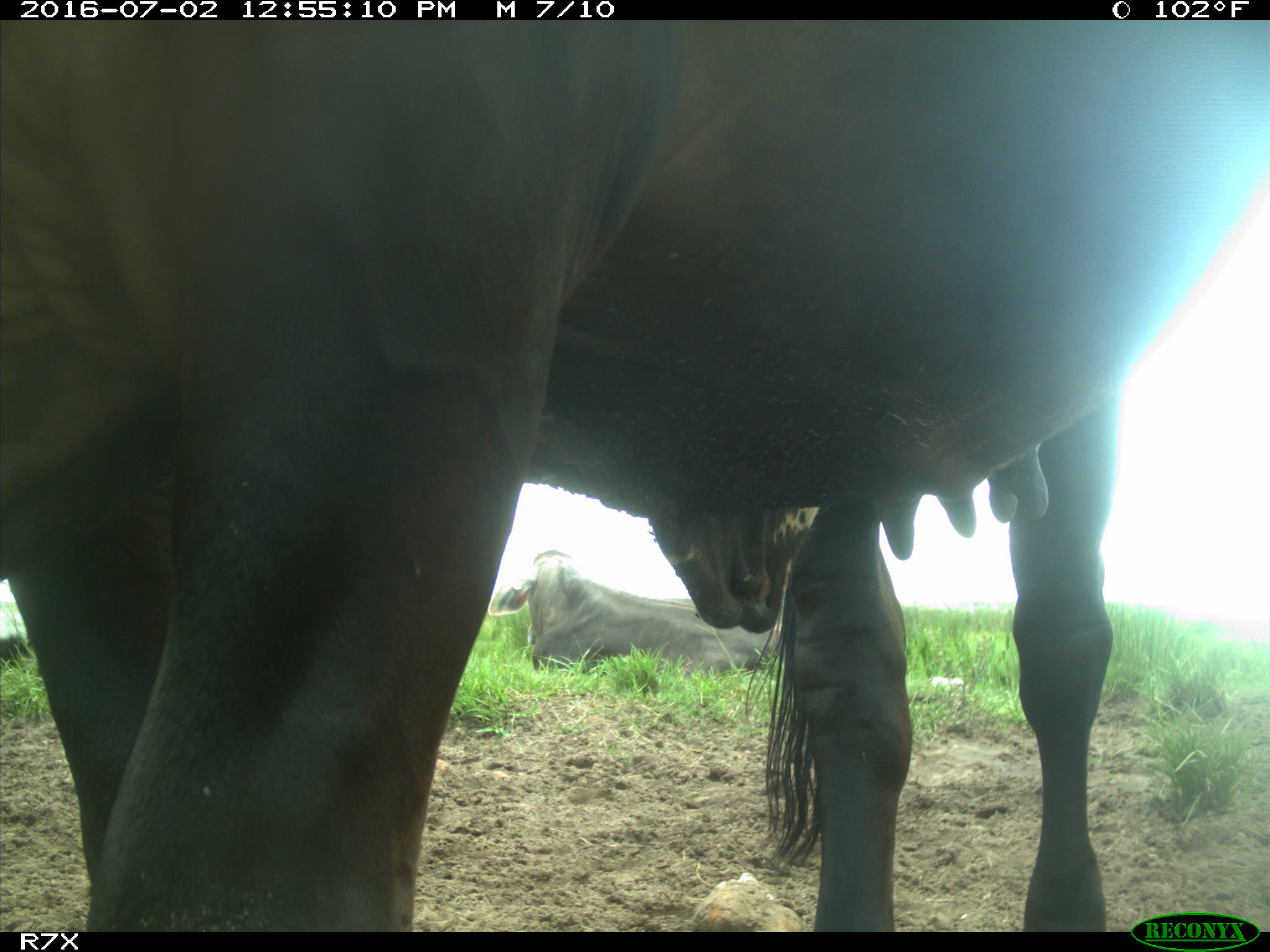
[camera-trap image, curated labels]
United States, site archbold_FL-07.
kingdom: Animalia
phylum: Chordata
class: Mammalia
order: Artiodactyla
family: Bovidae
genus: Bos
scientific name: Bos taurus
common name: domestic cow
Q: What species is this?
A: Bos taurus (domestic cow).